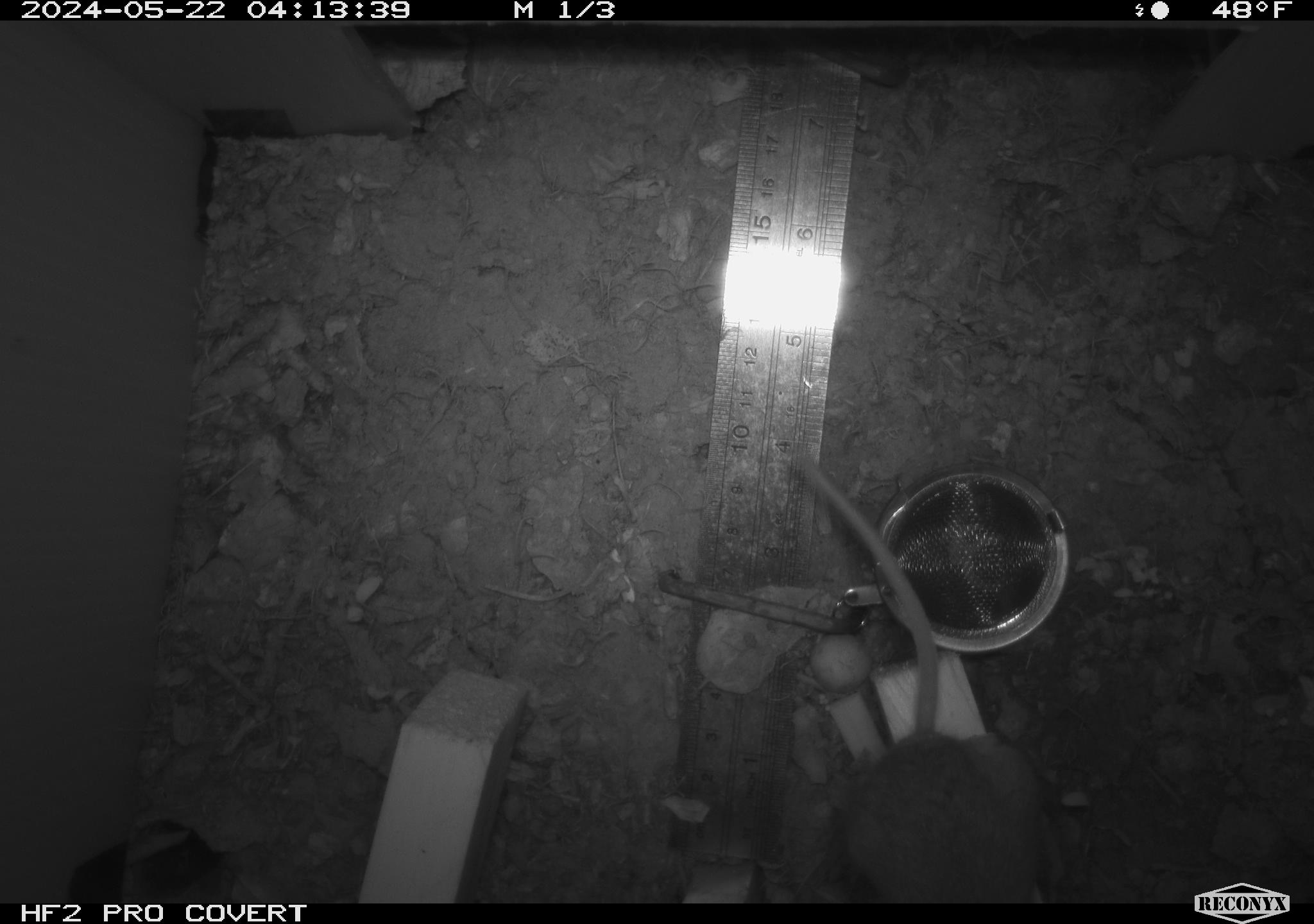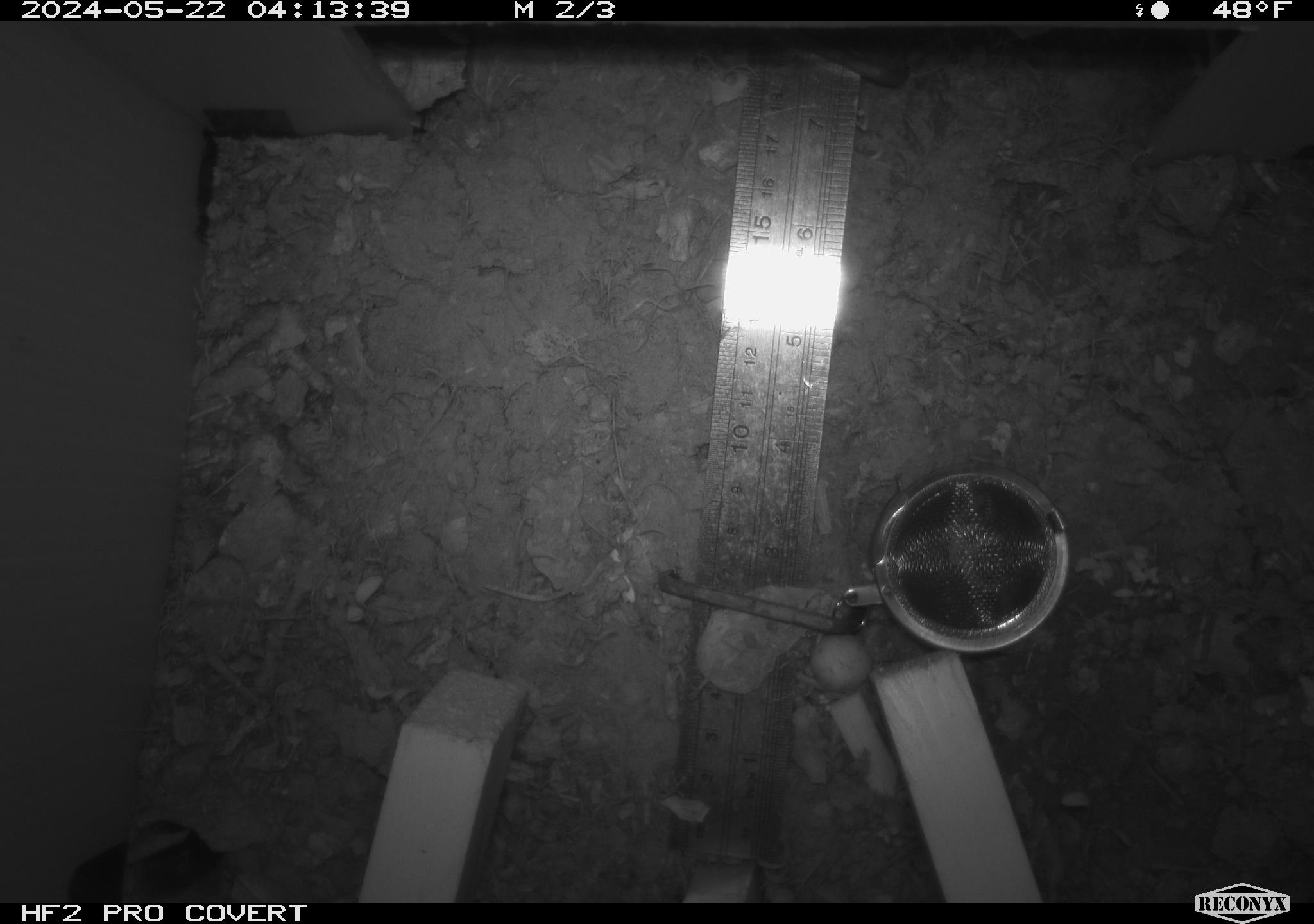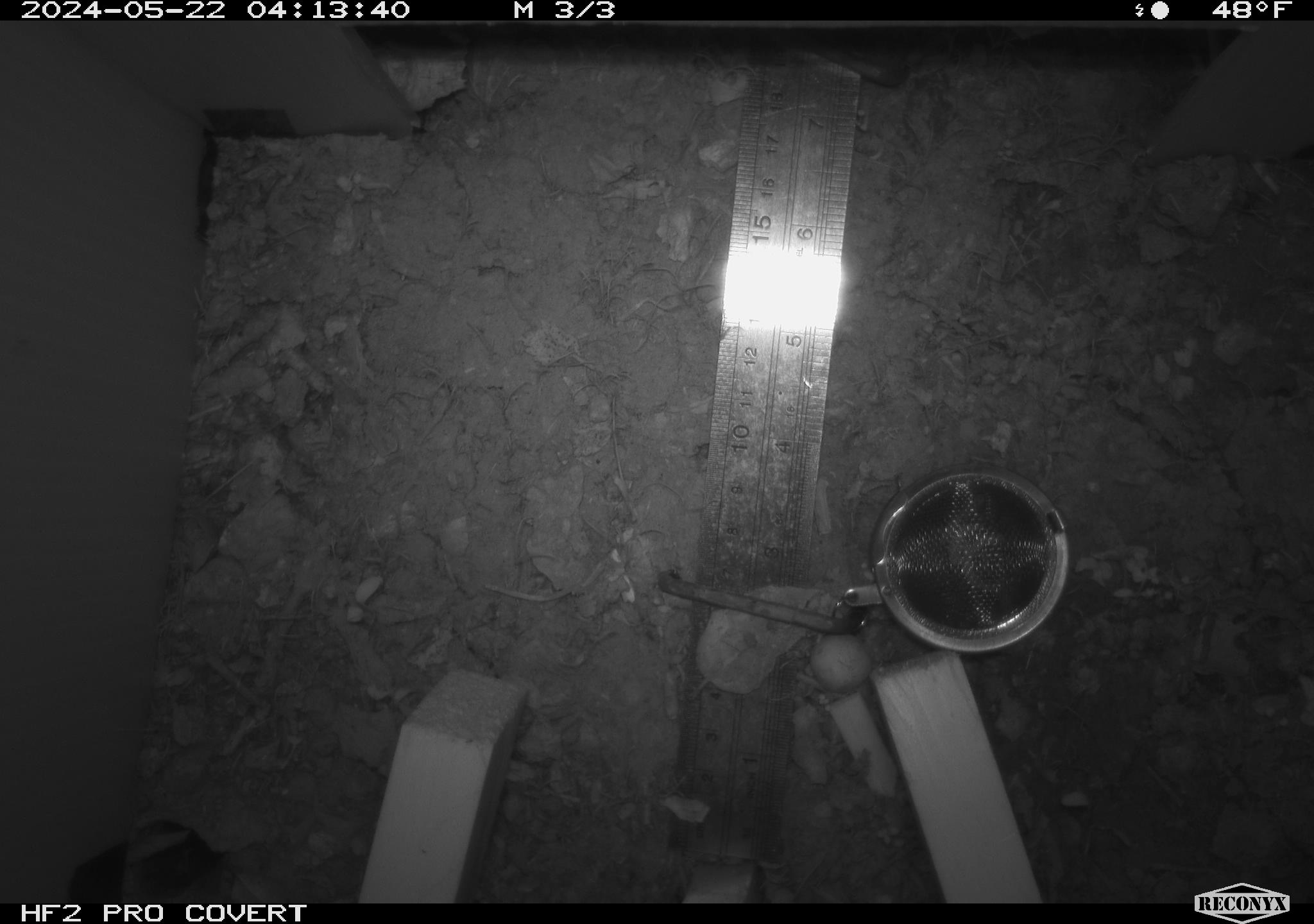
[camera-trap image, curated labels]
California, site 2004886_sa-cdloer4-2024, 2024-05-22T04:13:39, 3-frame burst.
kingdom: Animalia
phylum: Chordata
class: Mammalia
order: Rodentia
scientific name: Rodentia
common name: mouse species